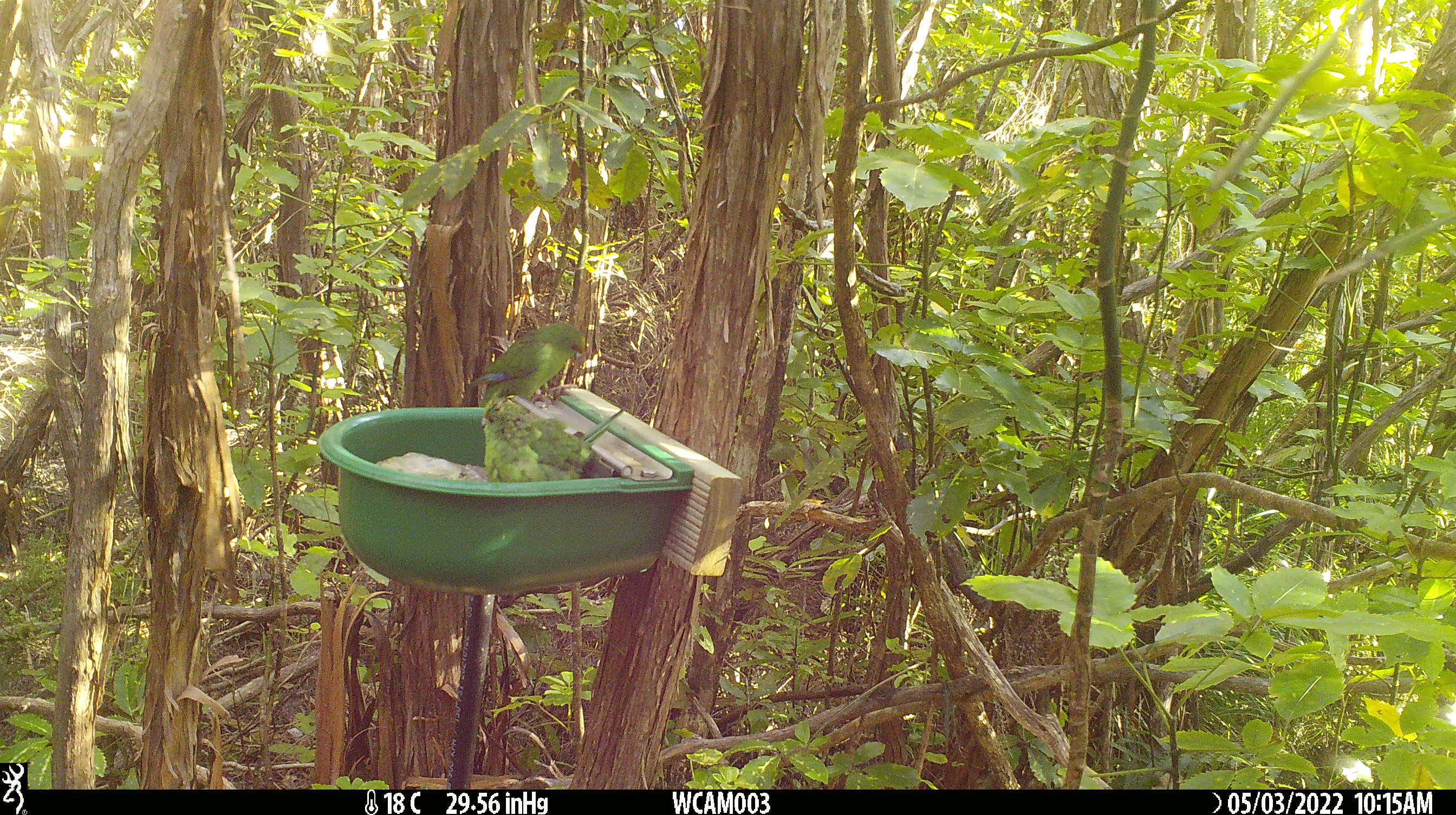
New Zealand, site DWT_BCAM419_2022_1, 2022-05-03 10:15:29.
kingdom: Animalia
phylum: Chordata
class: Aves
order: Psittaciformes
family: Psittaculidae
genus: Cyanoramphus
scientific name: Cyanoramphus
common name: parakeet